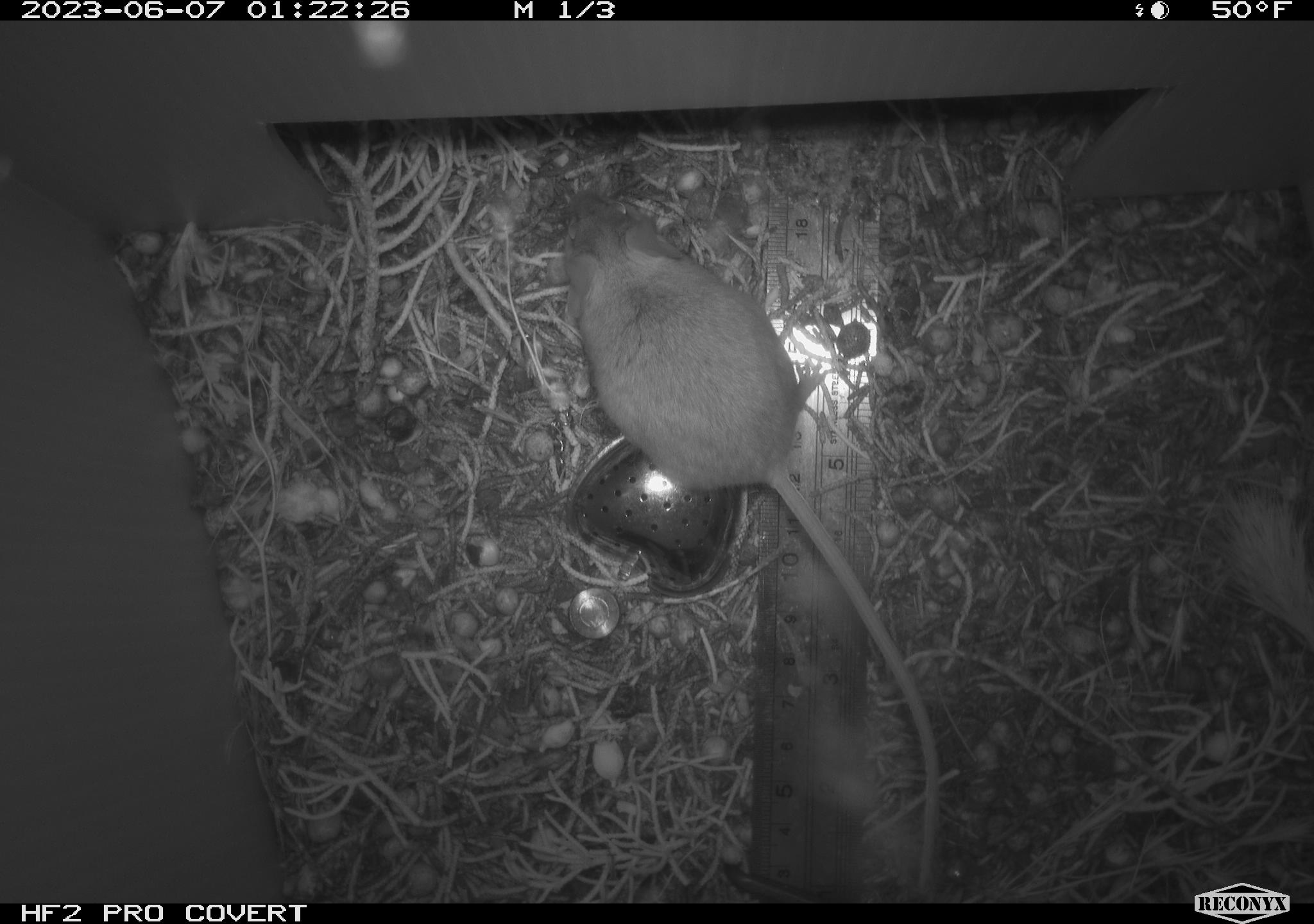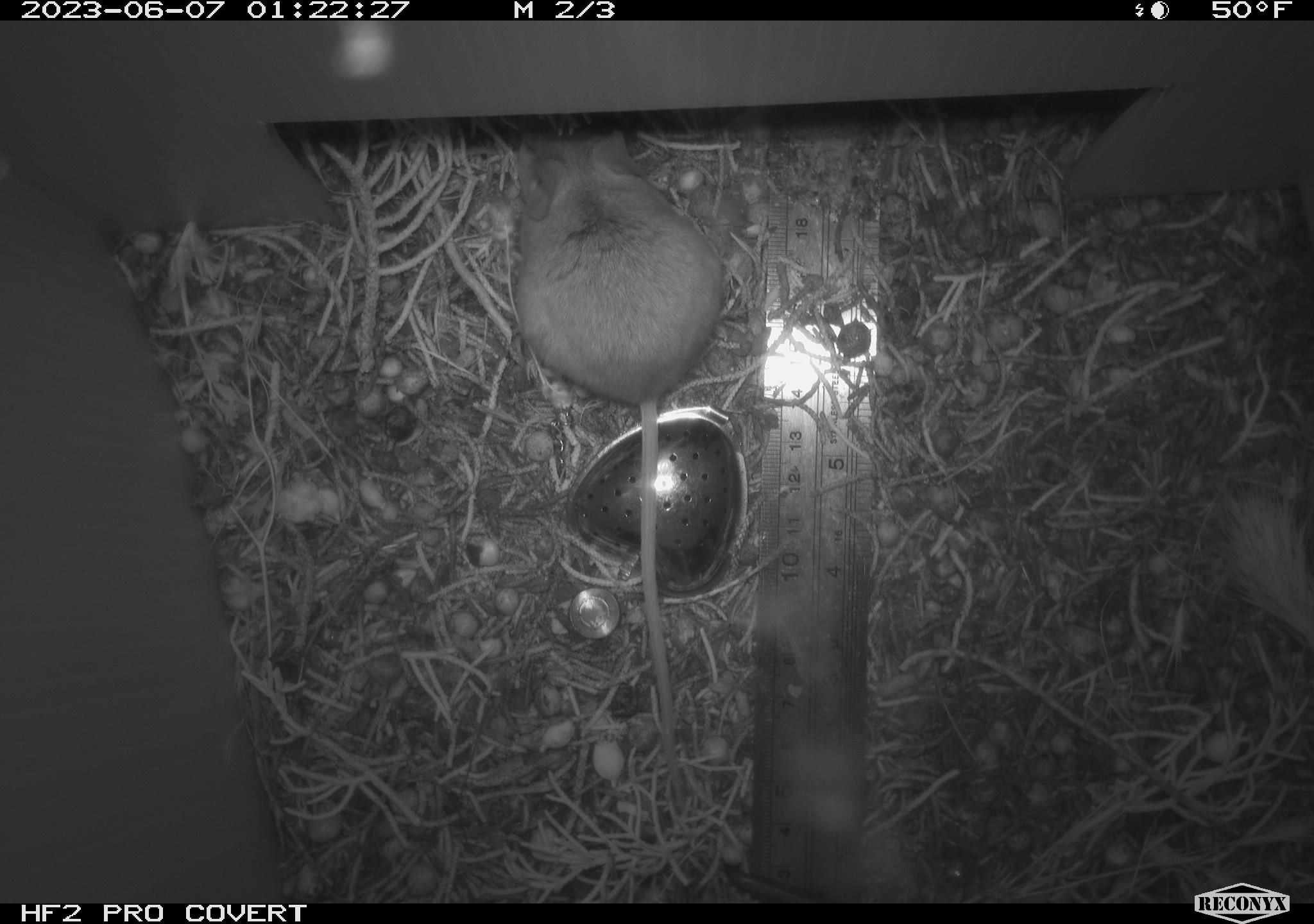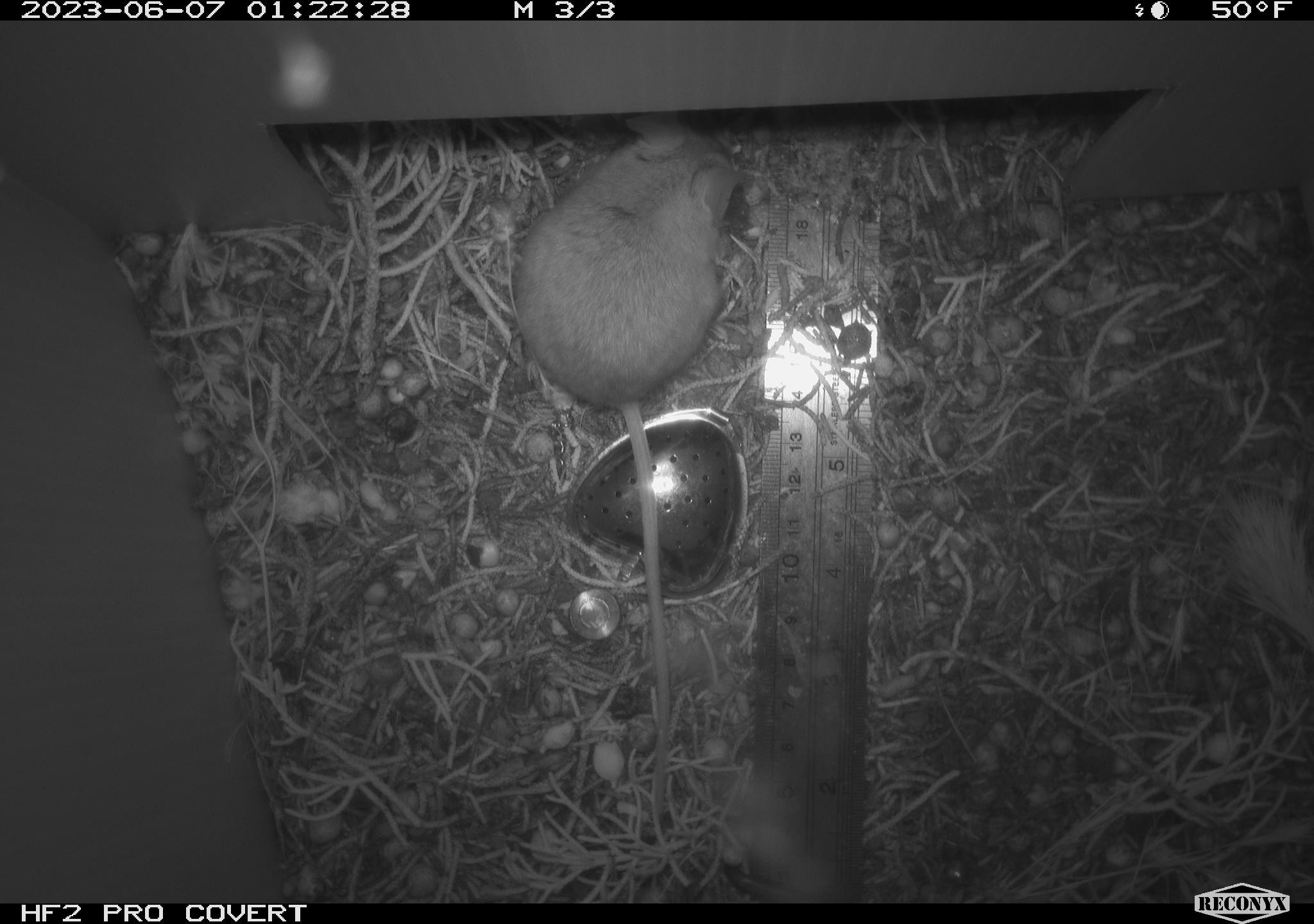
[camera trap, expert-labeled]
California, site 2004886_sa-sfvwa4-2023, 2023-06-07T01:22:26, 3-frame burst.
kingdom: Animalia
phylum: Chordata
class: Mammalia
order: Rodentia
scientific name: Rodentia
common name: mouse species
Mouse species (Rodentia).